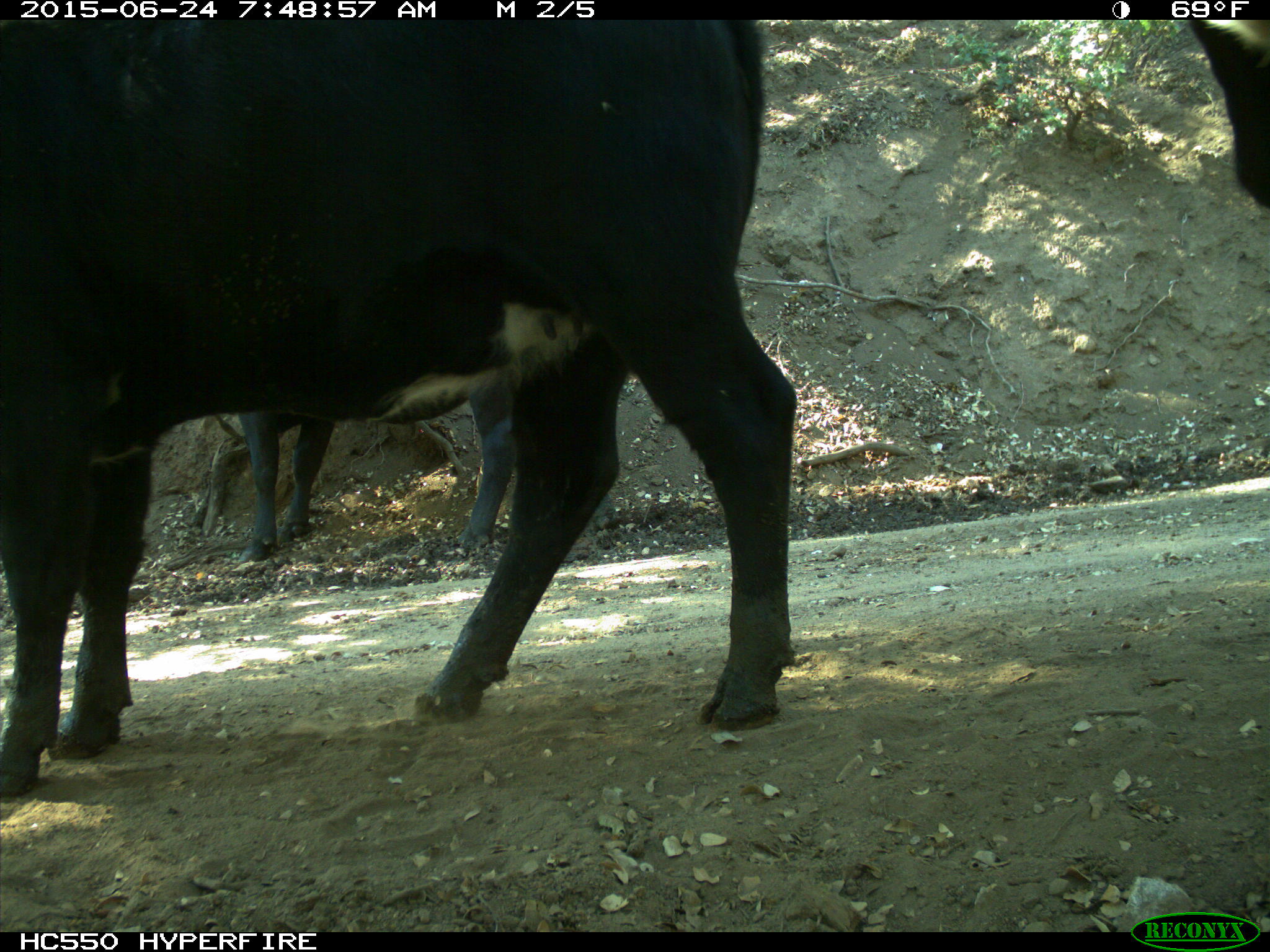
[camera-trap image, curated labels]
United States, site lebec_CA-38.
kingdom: Animalia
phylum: Chordata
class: Mammalia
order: Artiodactyla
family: Bovidae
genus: Bos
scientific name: Bos taurus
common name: domestic cow